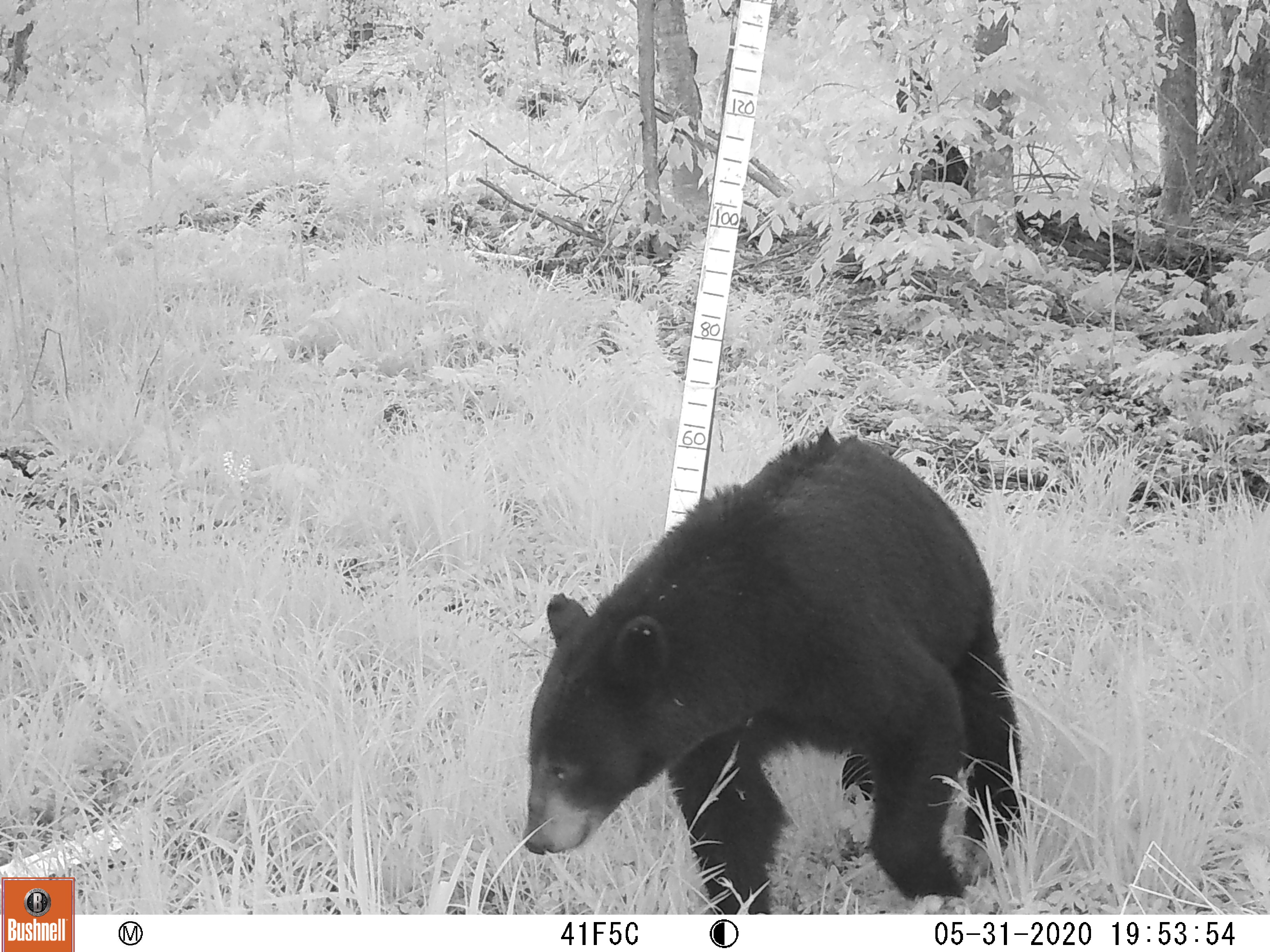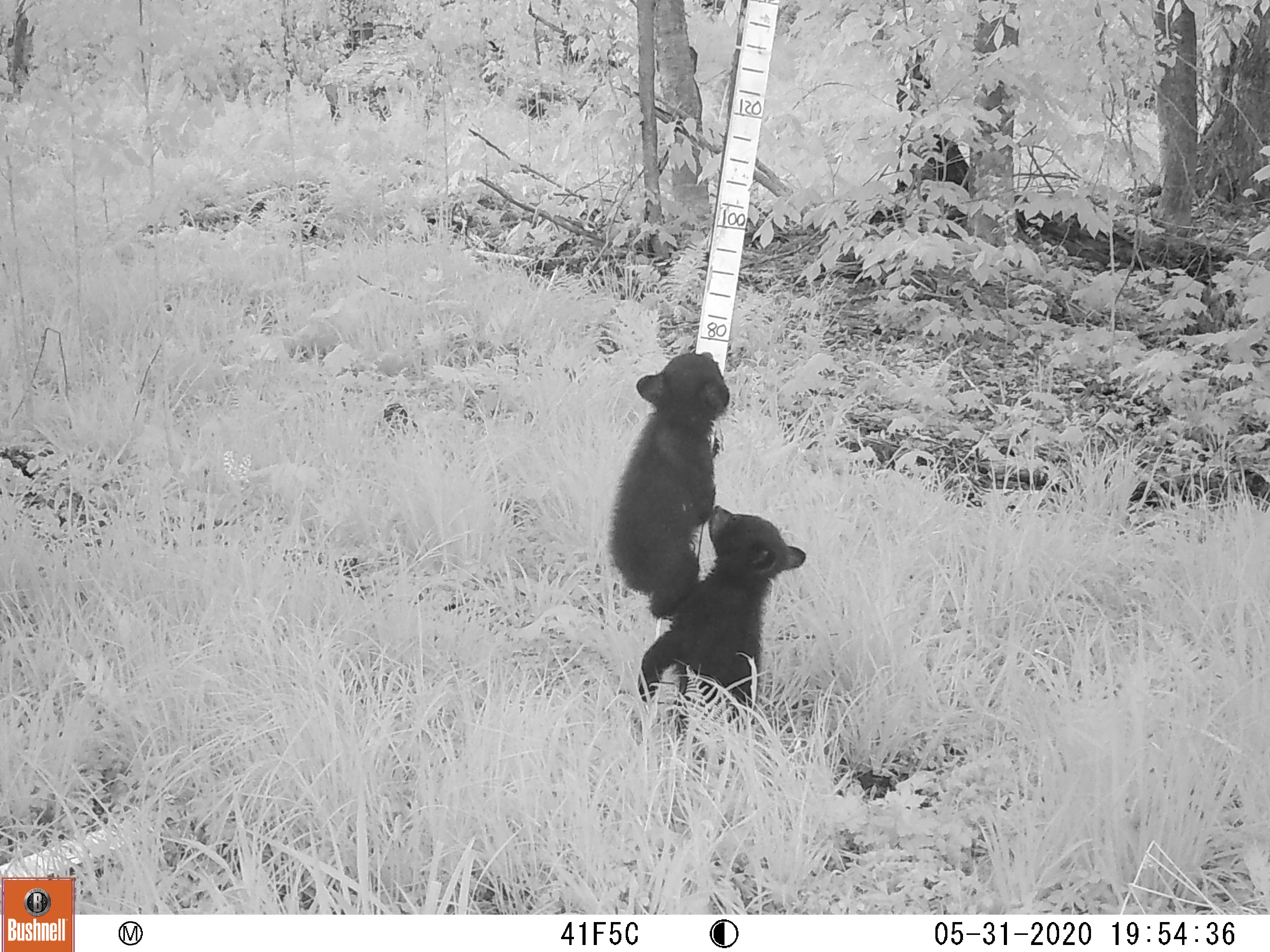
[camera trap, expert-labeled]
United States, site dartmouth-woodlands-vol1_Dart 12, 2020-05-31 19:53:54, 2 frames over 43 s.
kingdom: Animalia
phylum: Chordata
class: Mammalia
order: Carnivora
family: Ursidae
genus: Ursus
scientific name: Ursus americanus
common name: black bear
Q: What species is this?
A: Black bear (Ursus americanus).